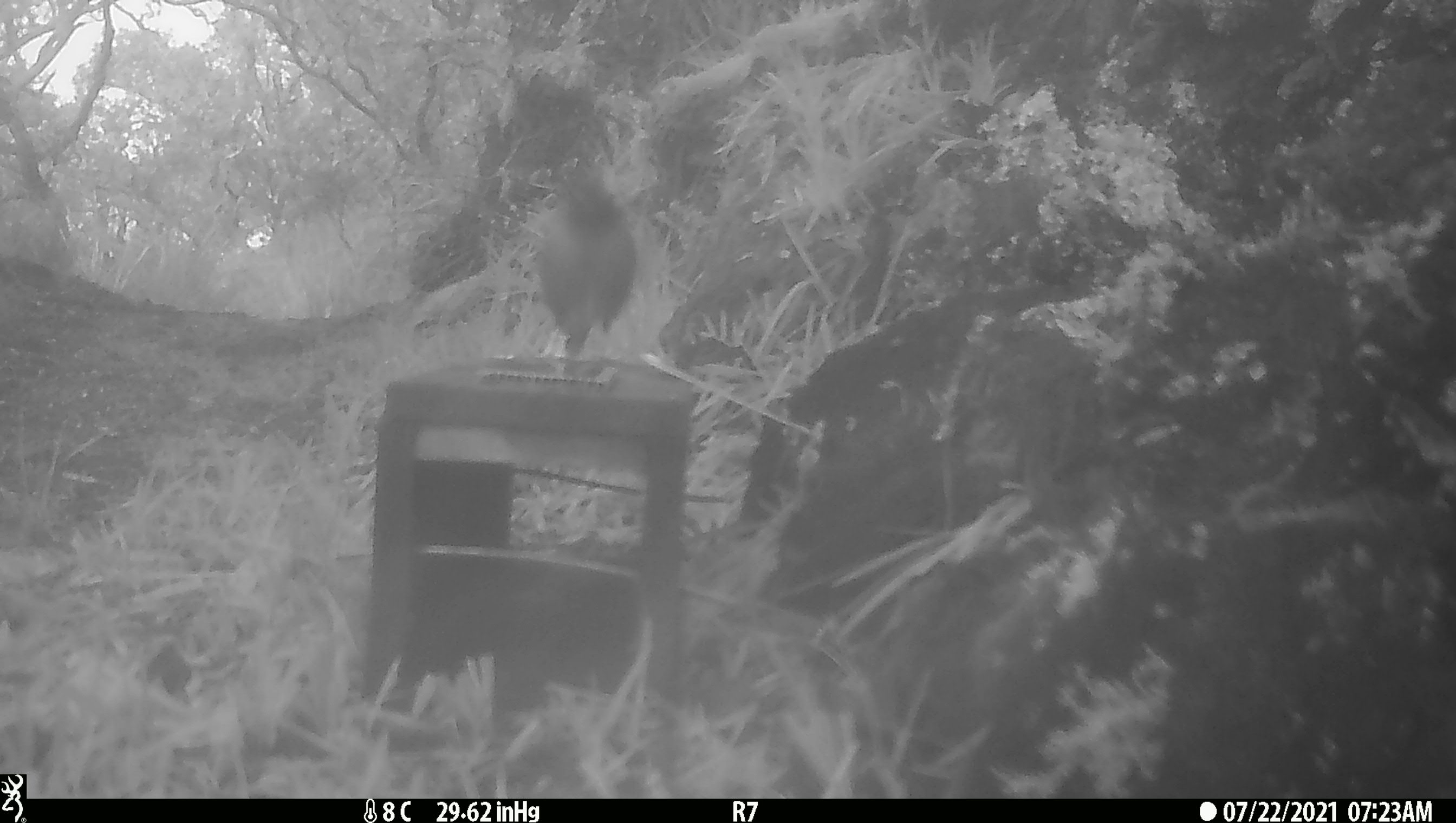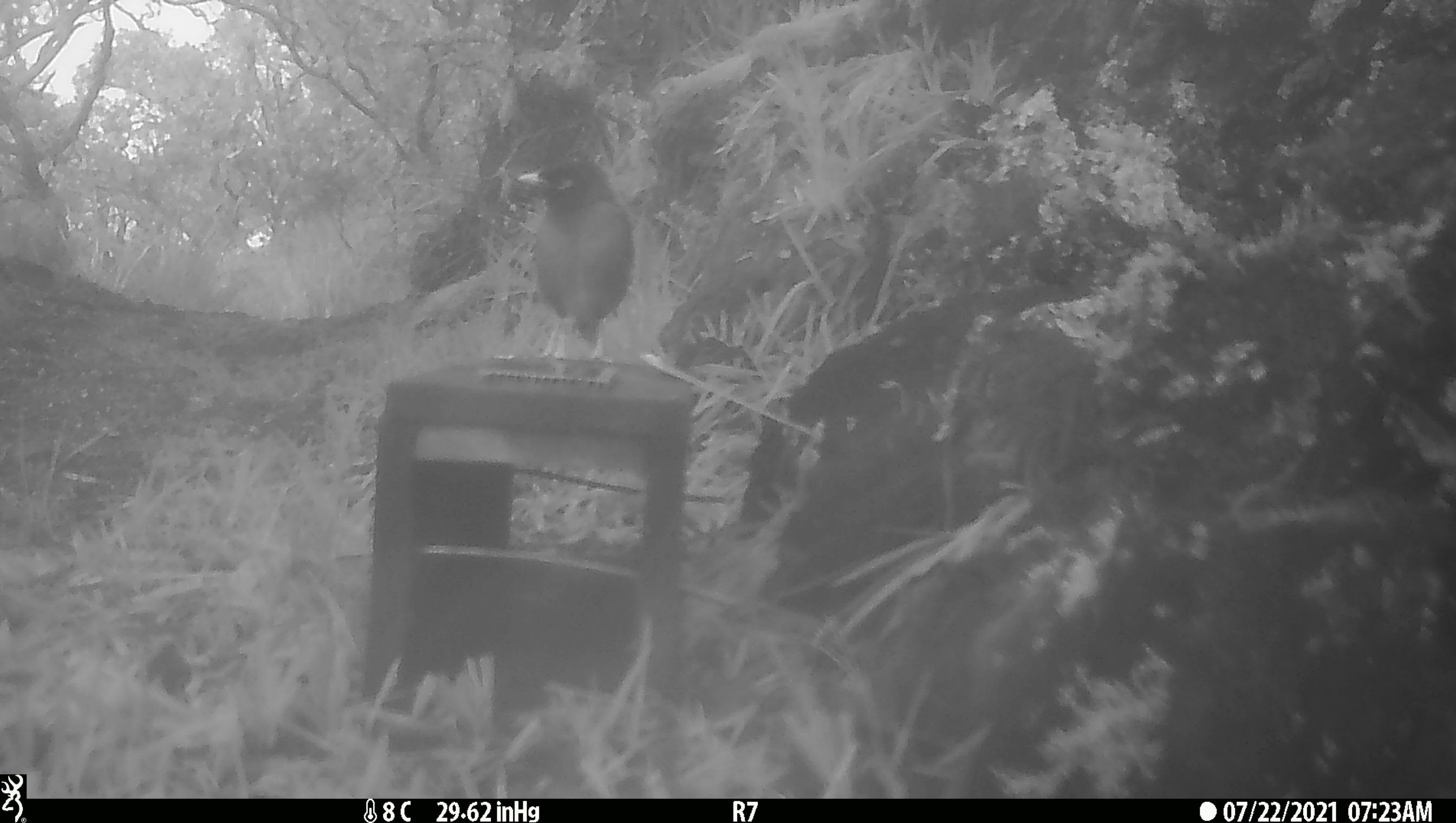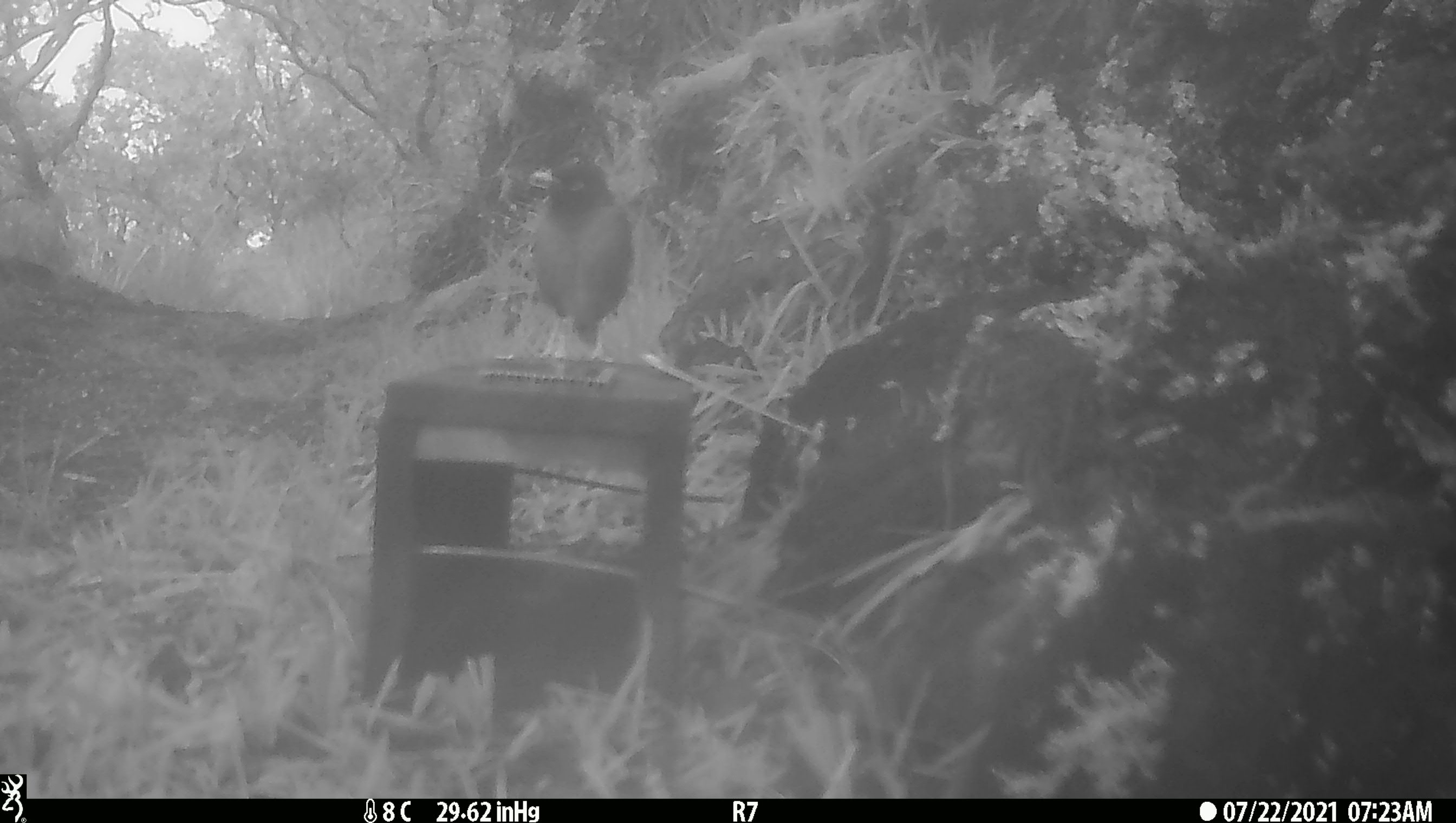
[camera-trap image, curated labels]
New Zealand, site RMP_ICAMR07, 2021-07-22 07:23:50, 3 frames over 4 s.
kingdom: Animalia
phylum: Chordata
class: Aves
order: Passeriformes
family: Sturnidae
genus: Acridotheres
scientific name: Acridotheres tristis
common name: common myna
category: myna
Myna (common myna) (Acridotheres tristis).